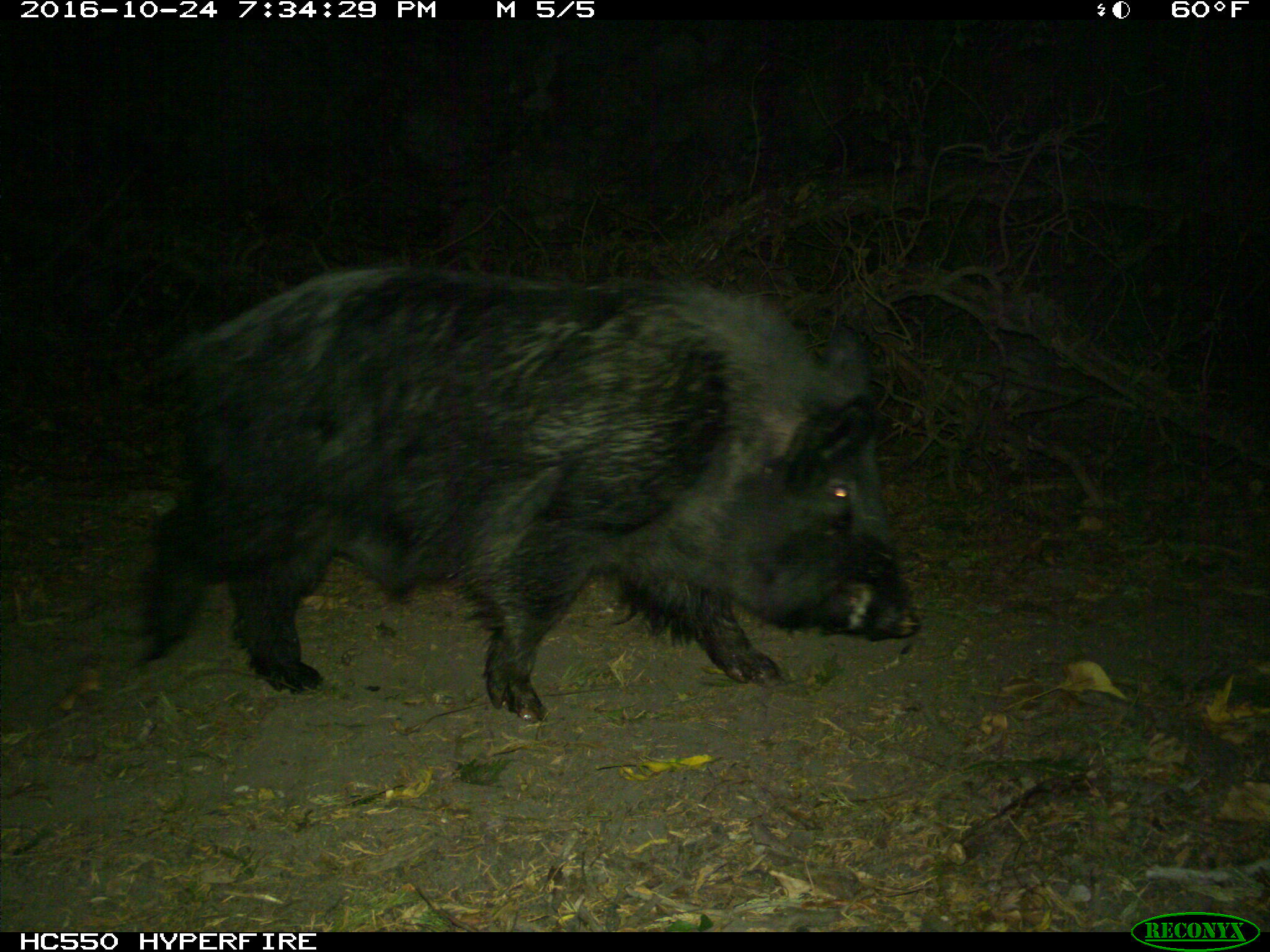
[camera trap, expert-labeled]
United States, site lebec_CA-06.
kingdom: Animalia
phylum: Chordata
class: Mammalia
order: Artiodactyla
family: Suidae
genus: Sus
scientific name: Sus scrofa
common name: wild boar